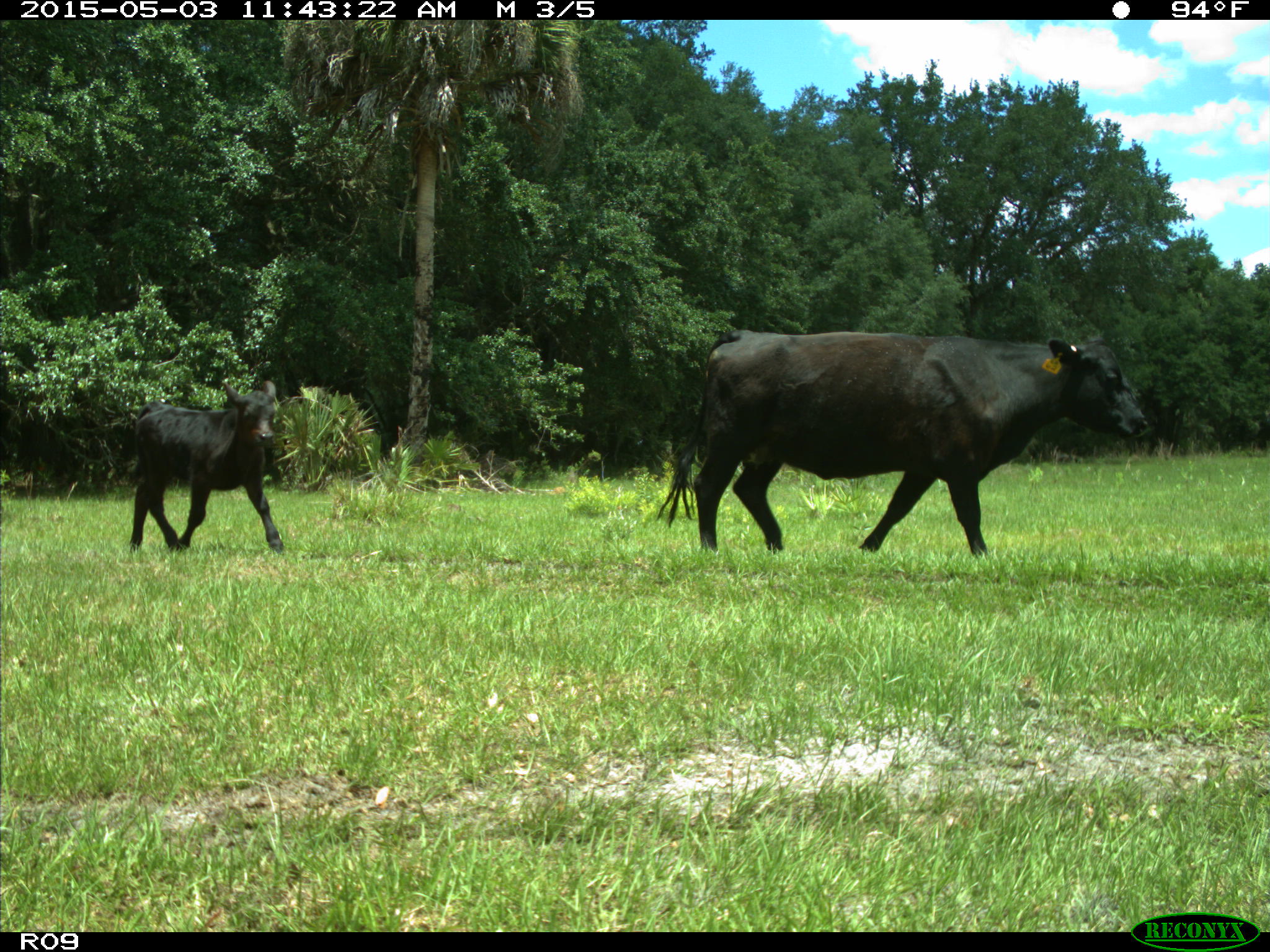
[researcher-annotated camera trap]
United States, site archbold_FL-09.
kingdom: Animalia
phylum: Chordata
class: Mammalia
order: Artiodactyla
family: Bovidae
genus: Bos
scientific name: Bos taurus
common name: domestic cow